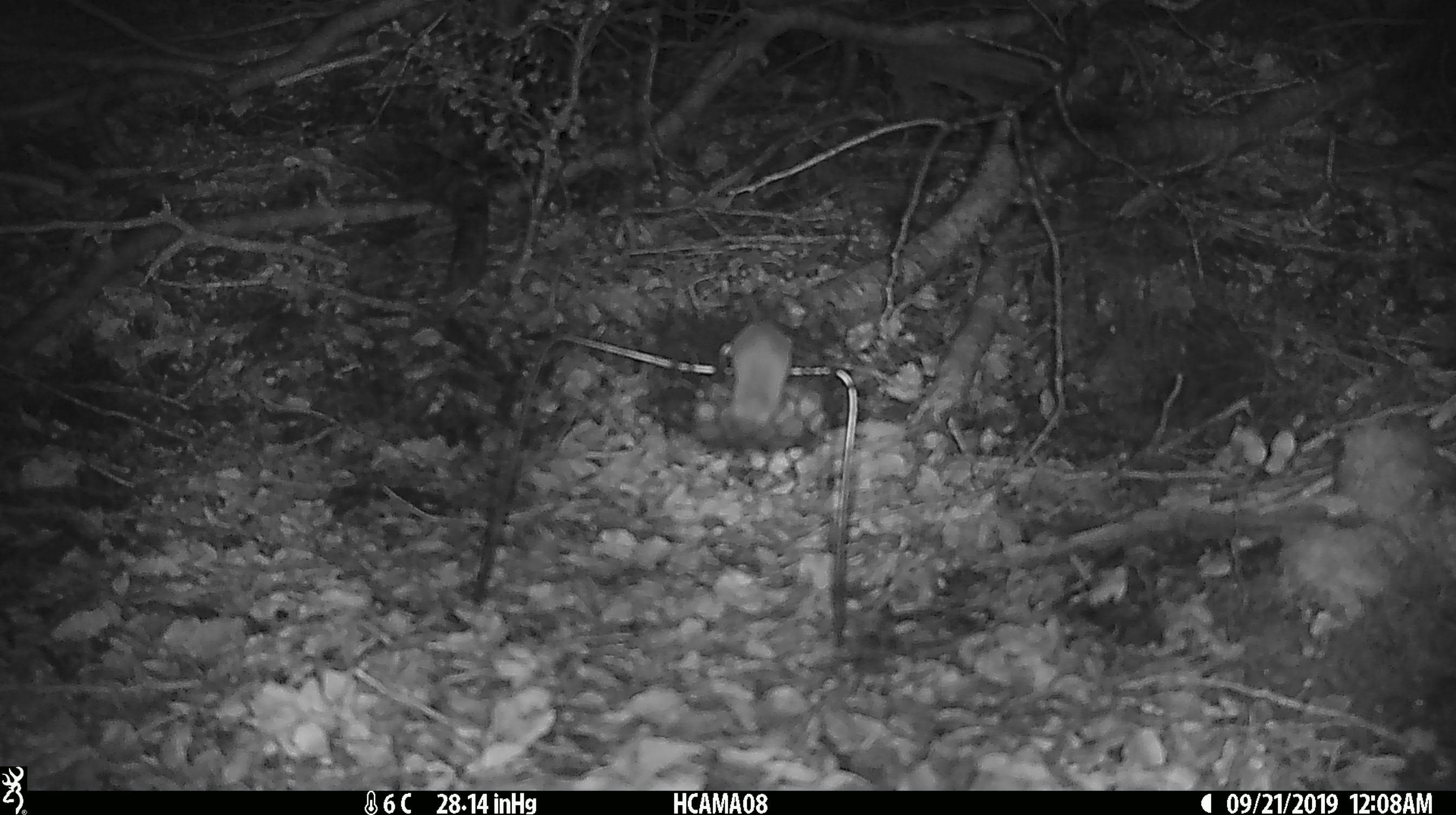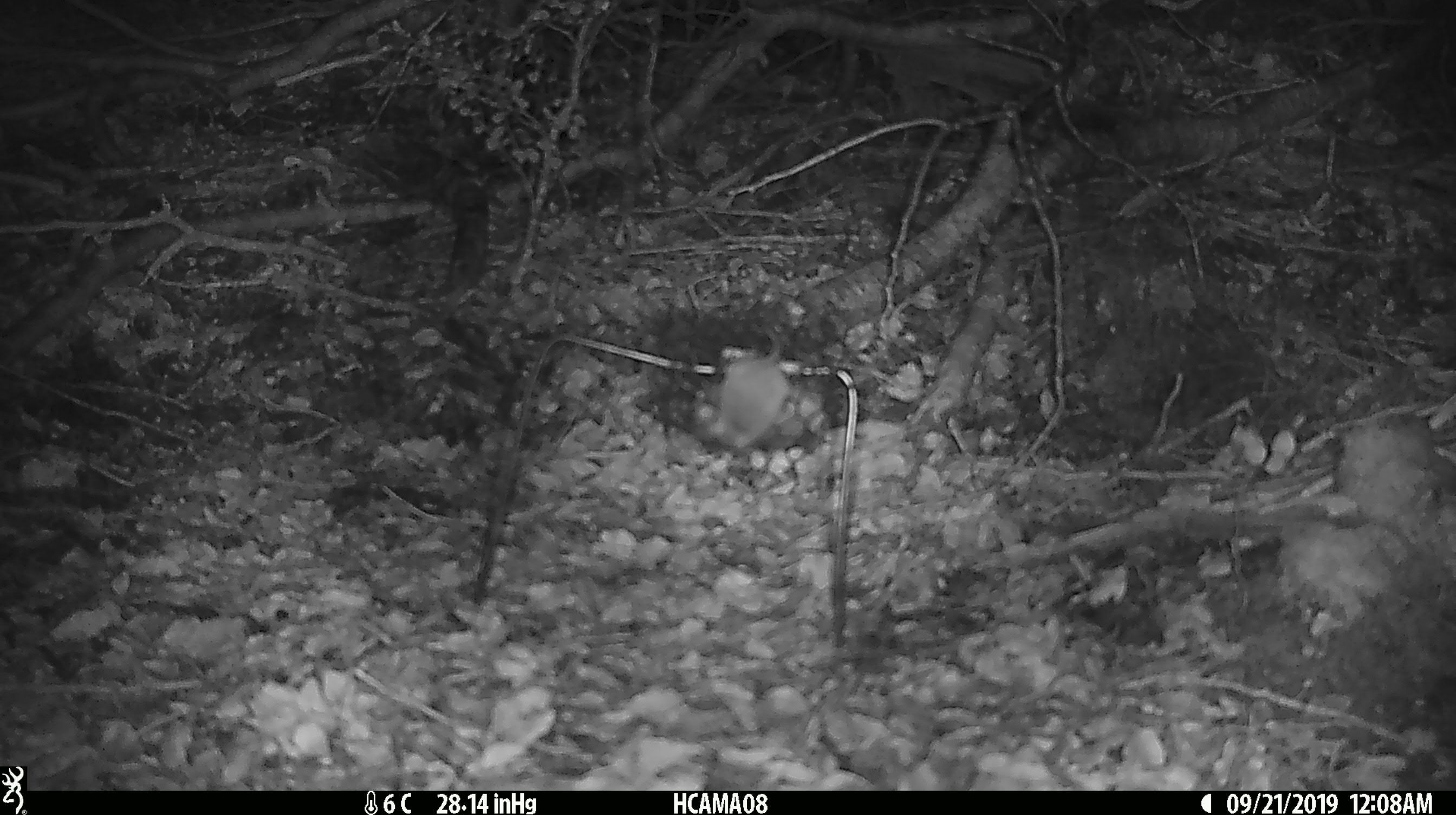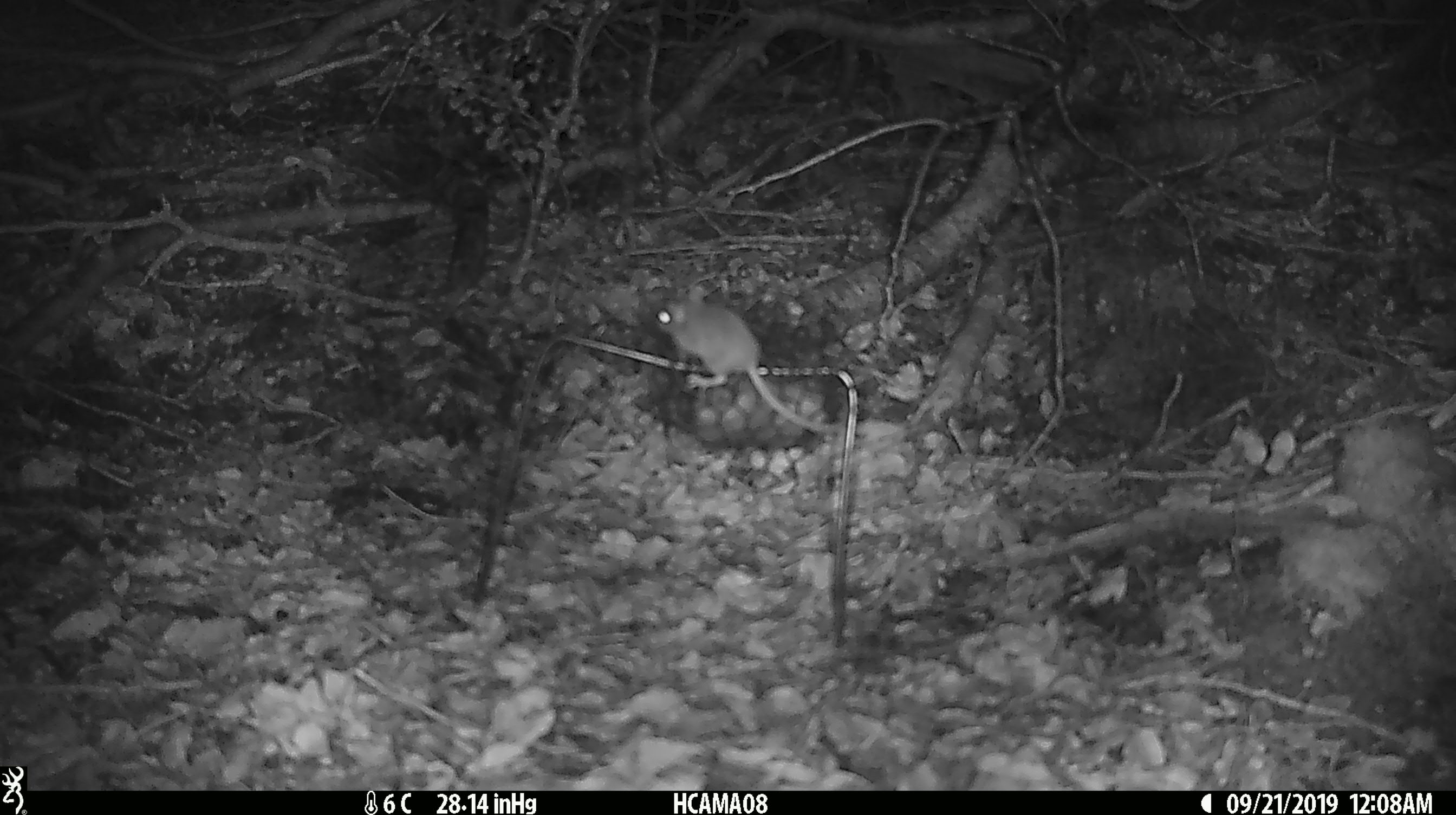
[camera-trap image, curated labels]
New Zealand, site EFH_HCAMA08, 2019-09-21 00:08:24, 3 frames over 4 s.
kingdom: Animalia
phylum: Chordata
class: Mammalia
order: Rodentia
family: Muridae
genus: Mus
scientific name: Mus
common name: mouse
Mouse (Mus).